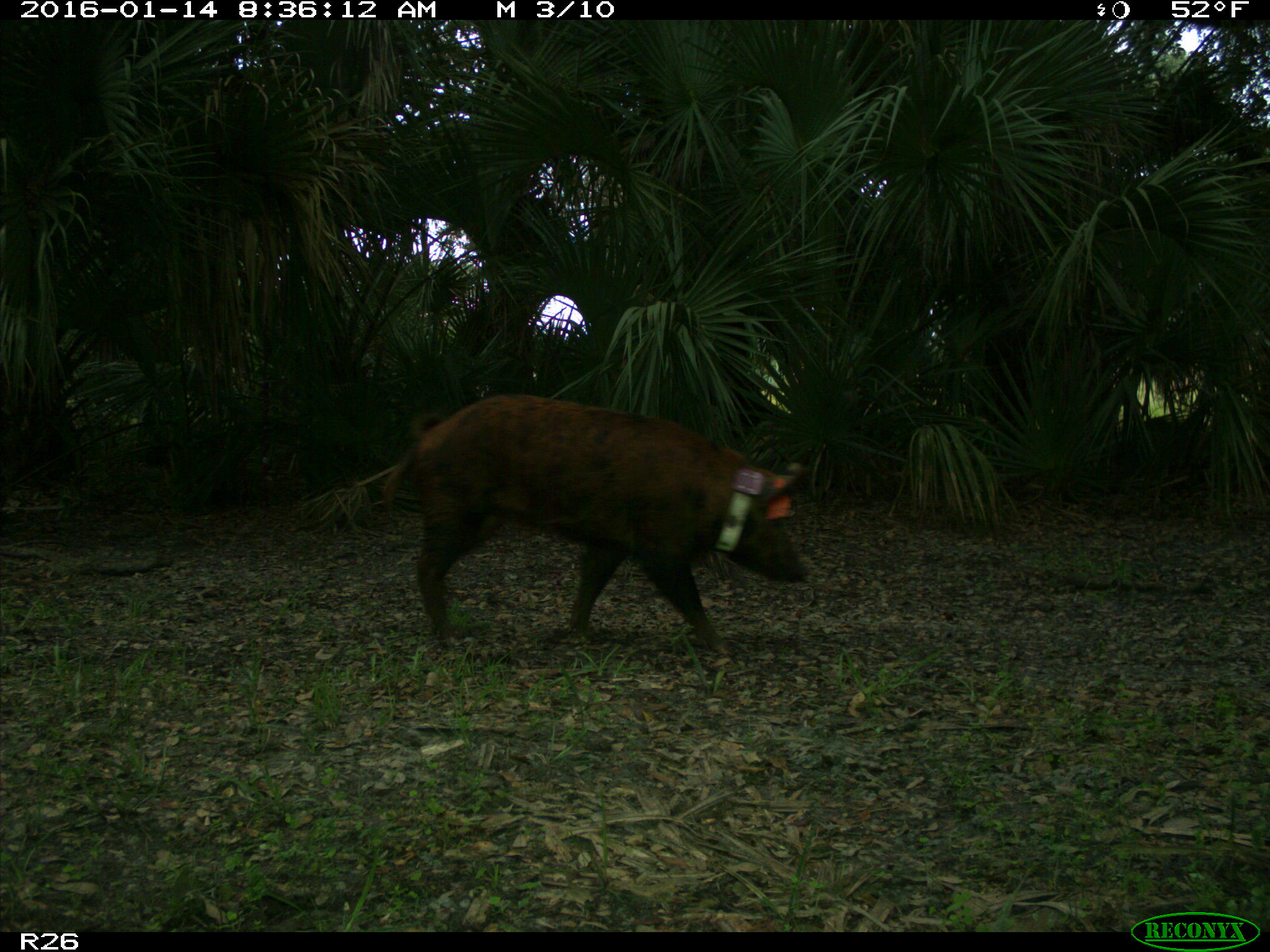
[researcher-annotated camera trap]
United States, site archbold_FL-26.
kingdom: Animalia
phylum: Chordata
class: Mammalia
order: Artiodactyla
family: Suidae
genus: Sus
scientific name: Sus scrofa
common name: wild boar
Sus scrofa (wild boar).